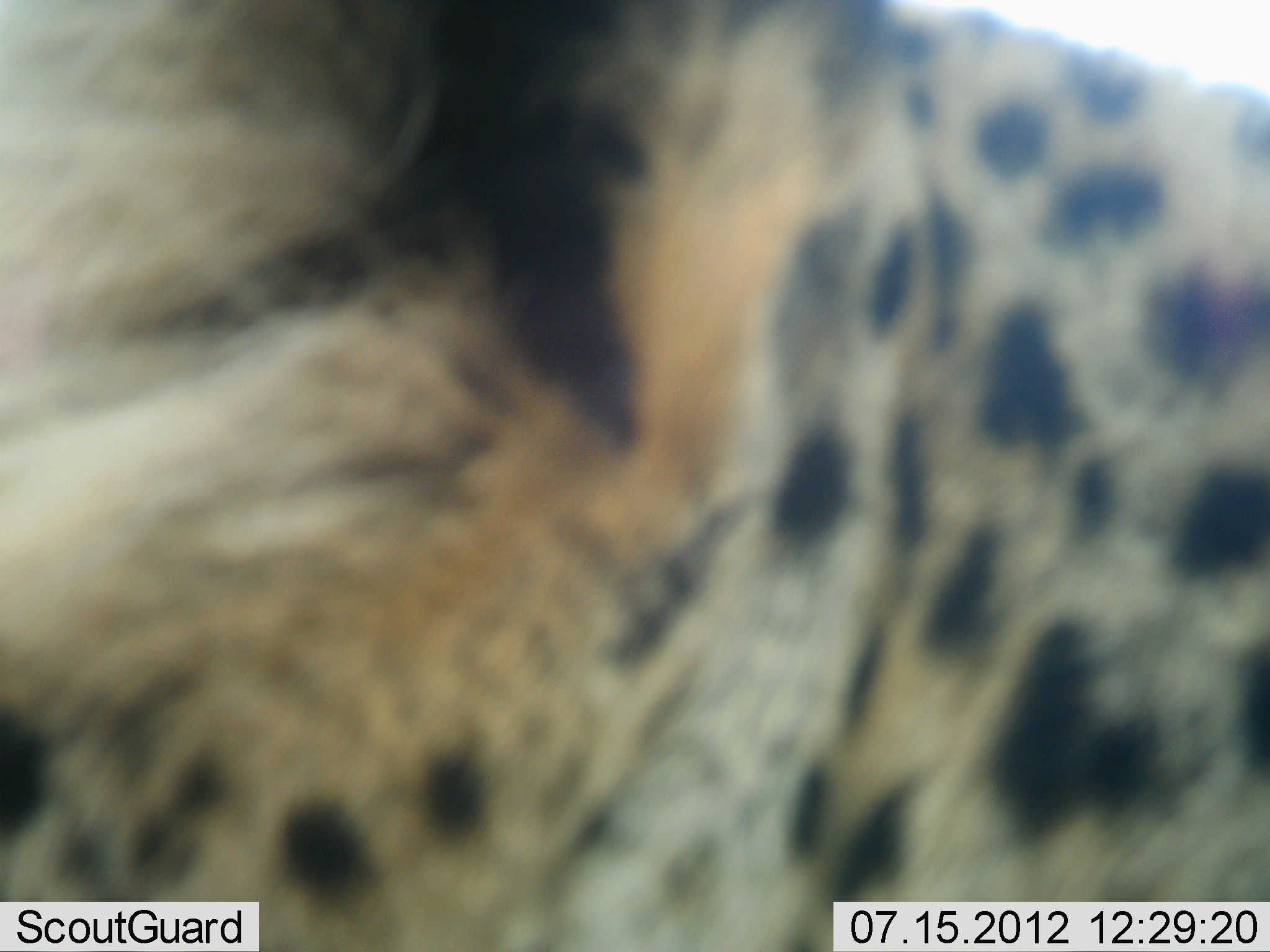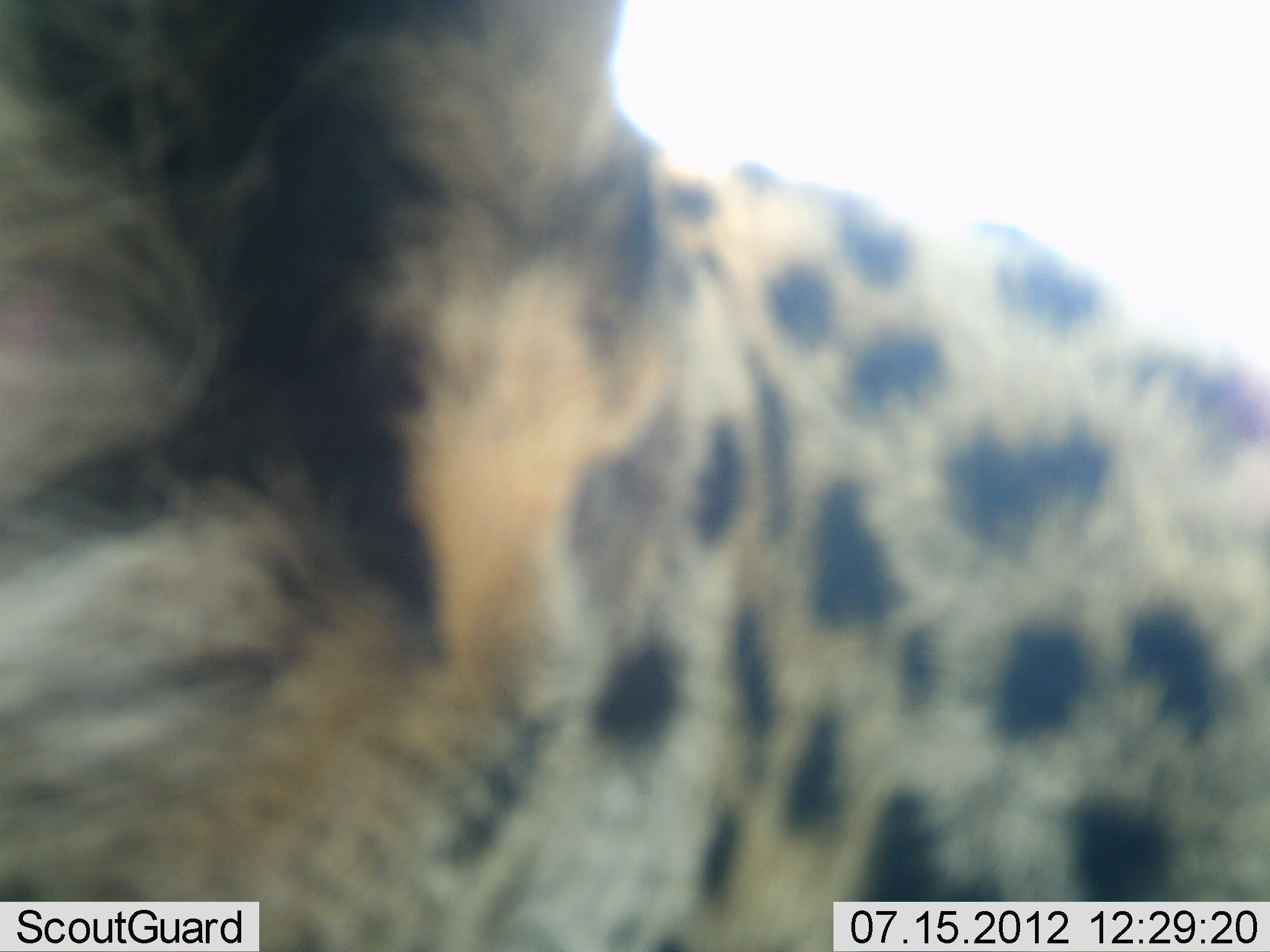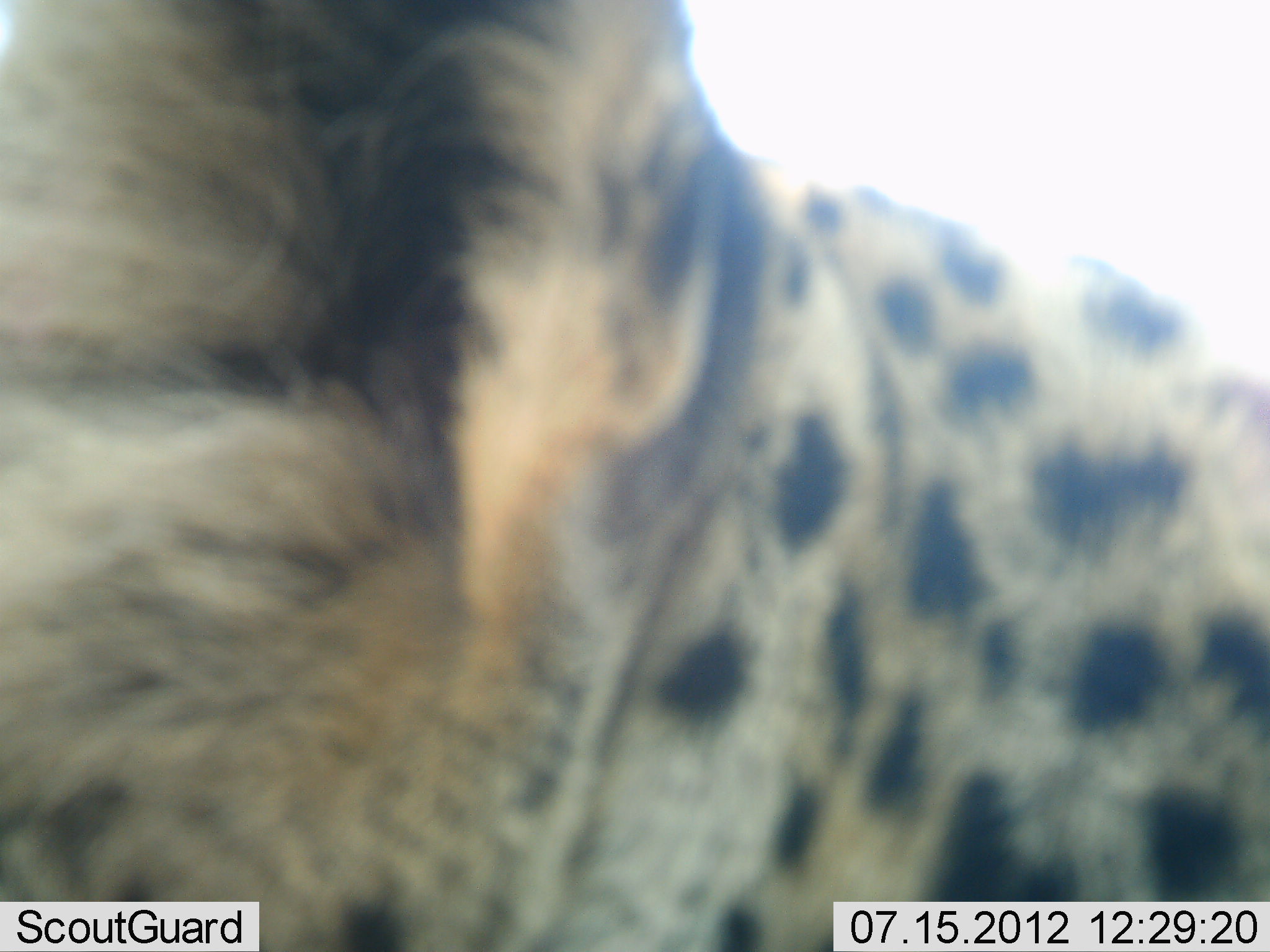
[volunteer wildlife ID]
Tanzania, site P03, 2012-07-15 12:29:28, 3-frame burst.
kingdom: Animalia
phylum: Chordata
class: Mammalia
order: Carnivora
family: Felidae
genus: Acinonyx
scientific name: Acinonyx jubatus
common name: cheetah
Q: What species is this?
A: Cheetah (Acinonyx jubatus).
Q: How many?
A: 1.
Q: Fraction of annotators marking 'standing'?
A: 30%.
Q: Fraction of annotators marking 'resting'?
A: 10%.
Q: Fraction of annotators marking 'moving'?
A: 50%.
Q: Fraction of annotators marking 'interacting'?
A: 10%.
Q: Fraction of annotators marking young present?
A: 0%.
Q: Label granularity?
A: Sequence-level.